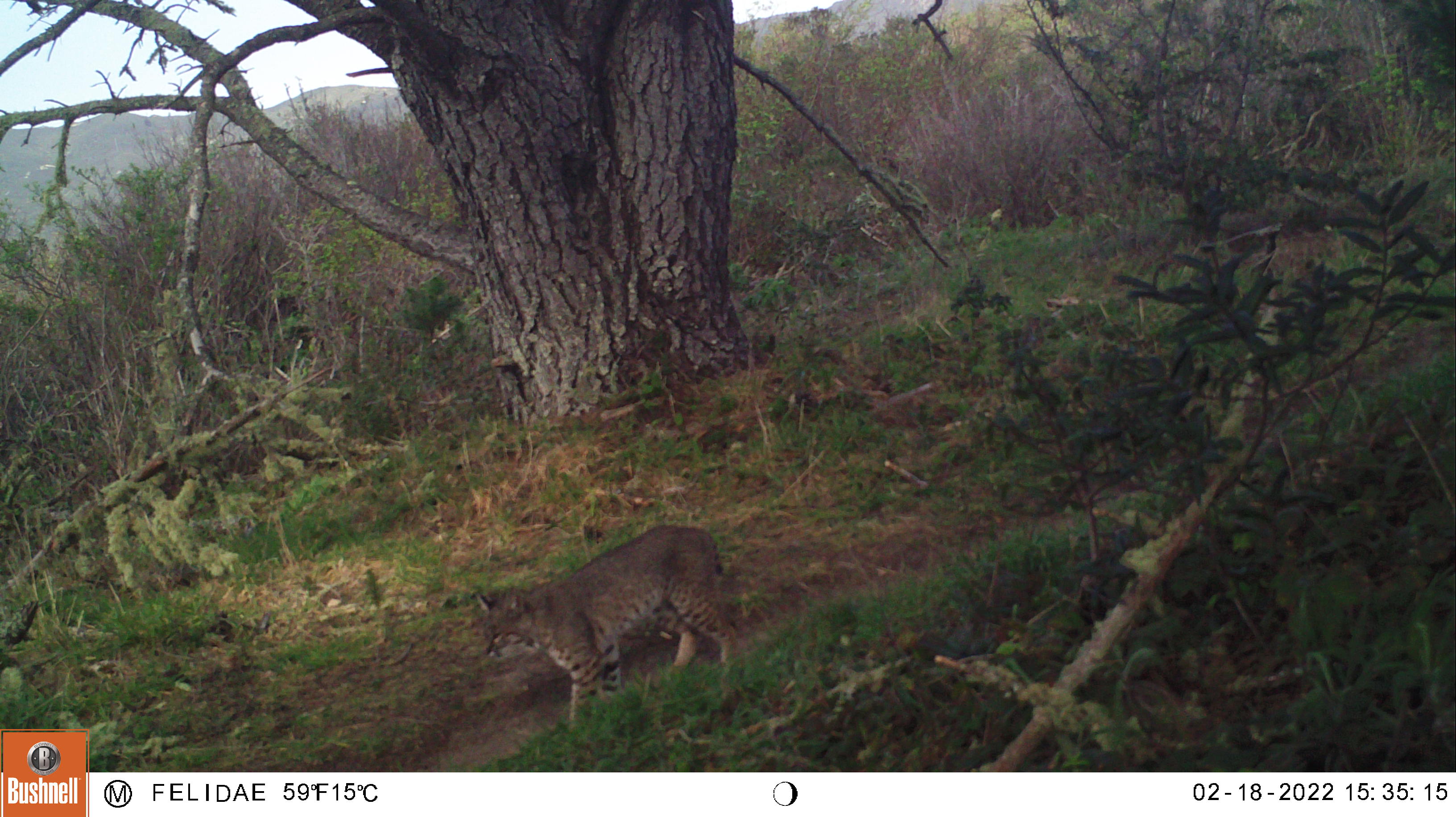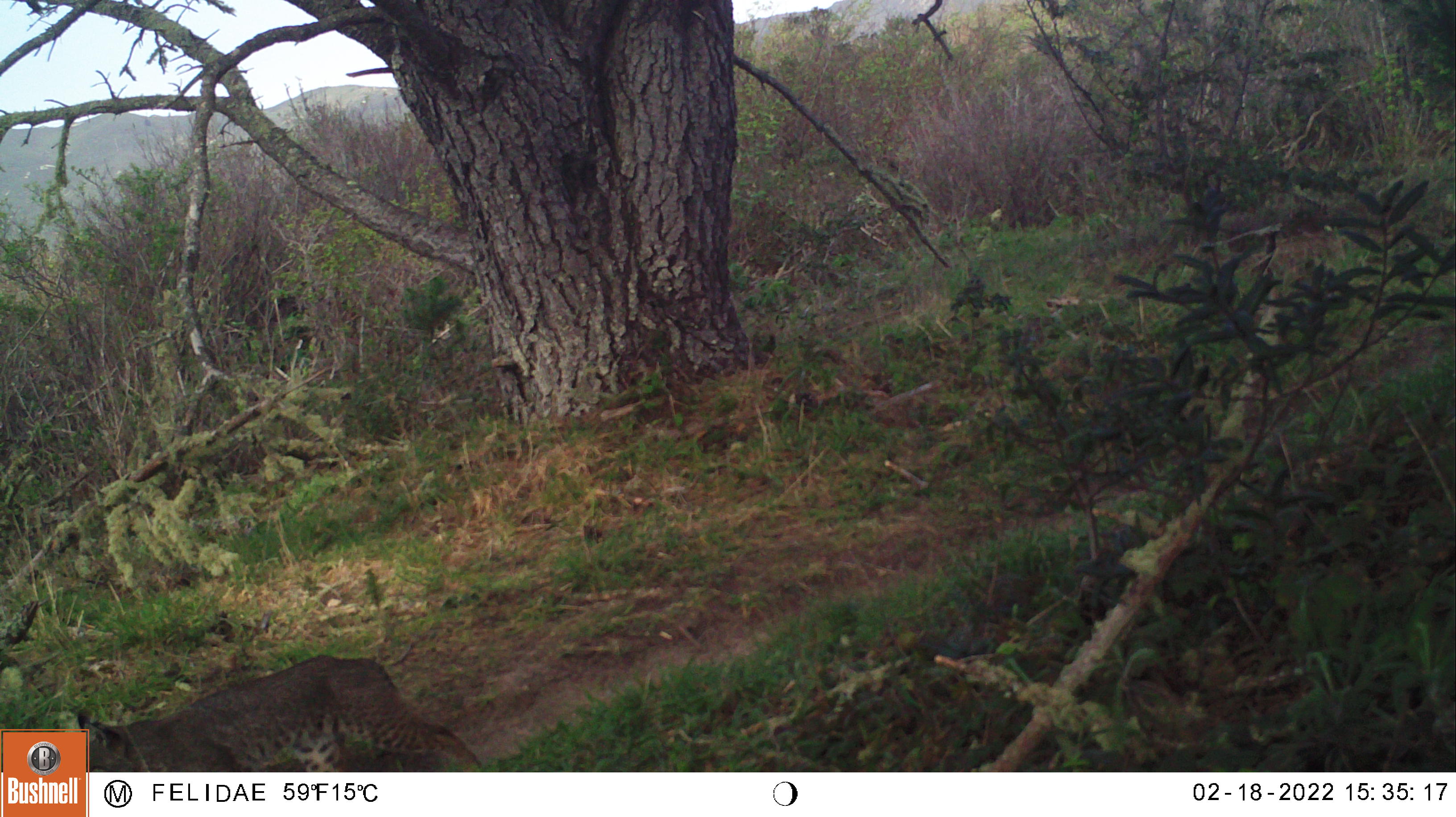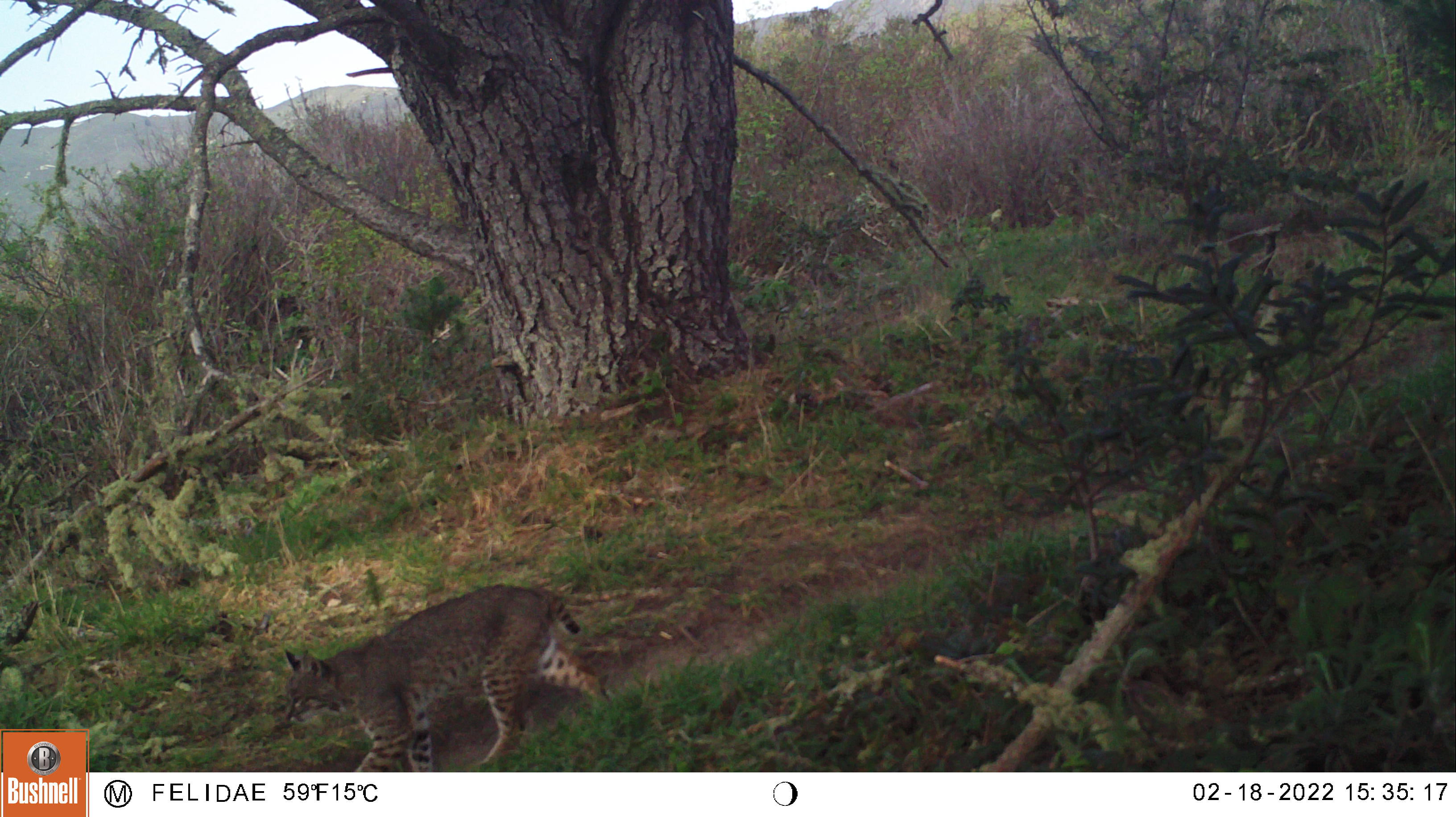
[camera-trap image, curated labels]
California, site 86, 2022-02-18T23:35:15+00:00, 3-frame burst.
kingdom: Animalia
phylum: Chordata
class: Mammalia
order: Carnivora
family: Felidae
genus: Lynx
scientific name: Lynx rufus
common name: bobcat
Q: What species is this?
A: Bobcat (Lynx rufus).